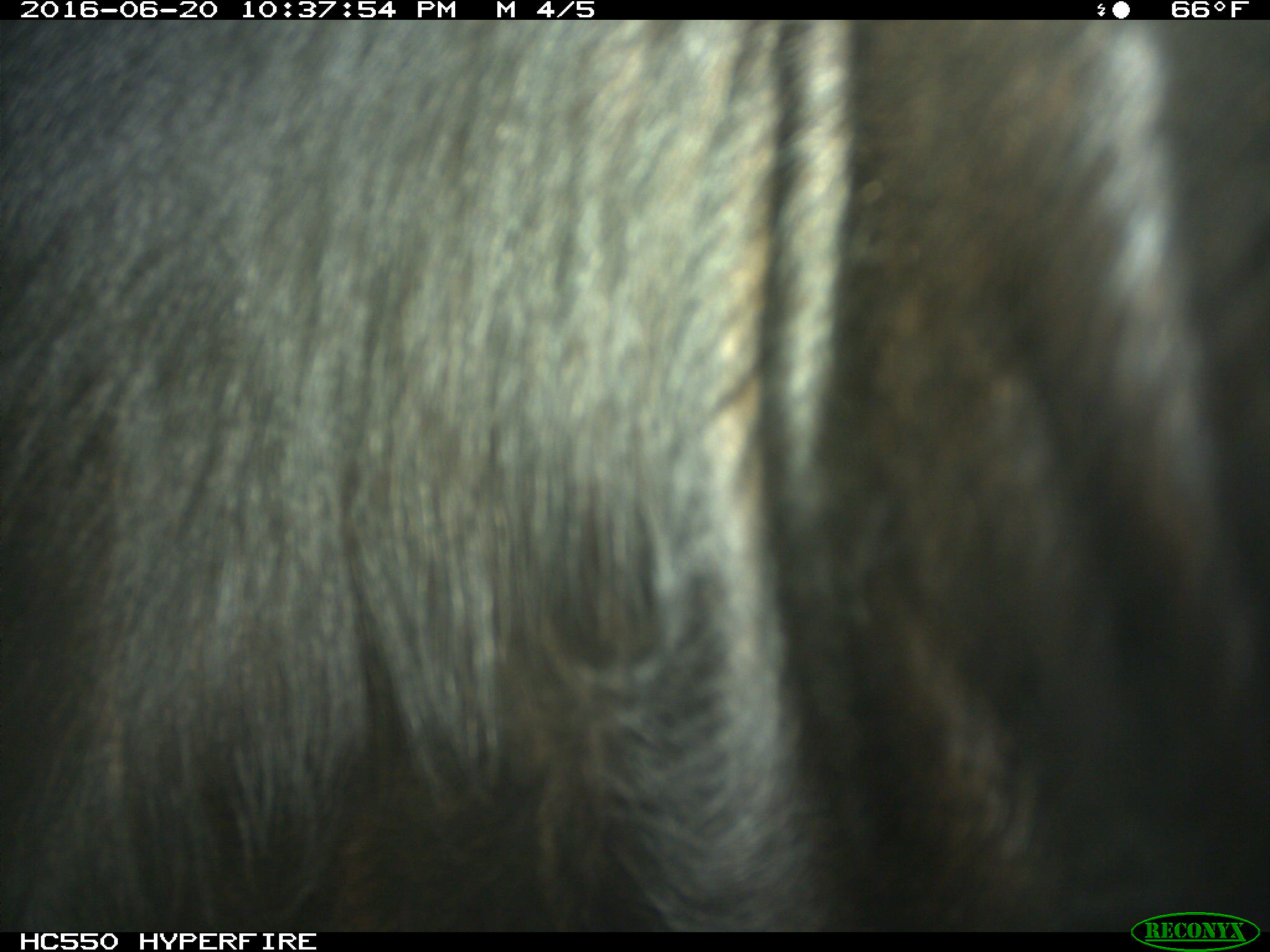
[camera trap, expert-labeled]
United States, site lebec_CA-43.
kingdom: Animalia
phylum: Chordata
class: Mammalia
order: Artiodactyla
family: Bovidae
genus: Bos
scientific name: Bos taurus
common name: domestic cow